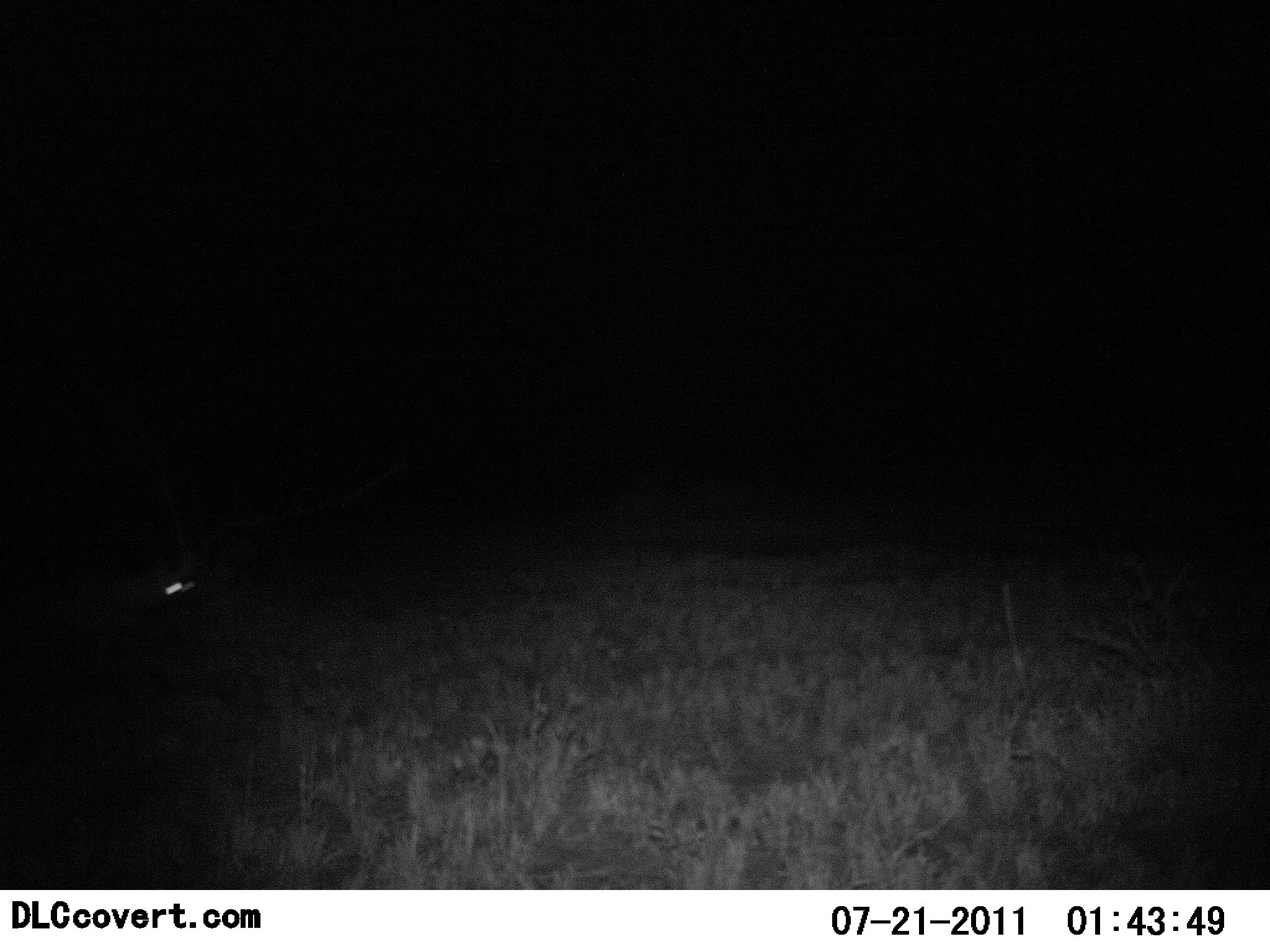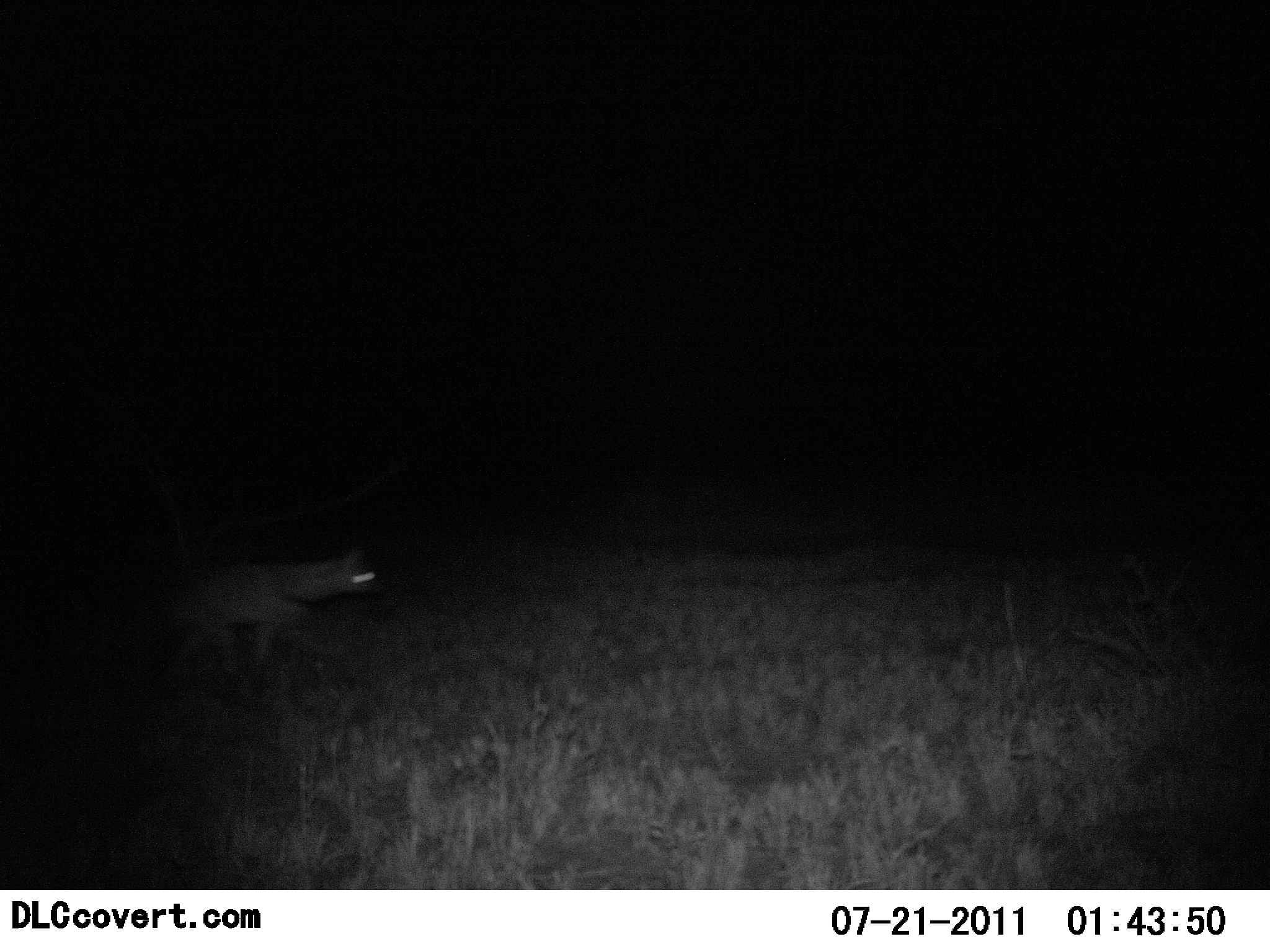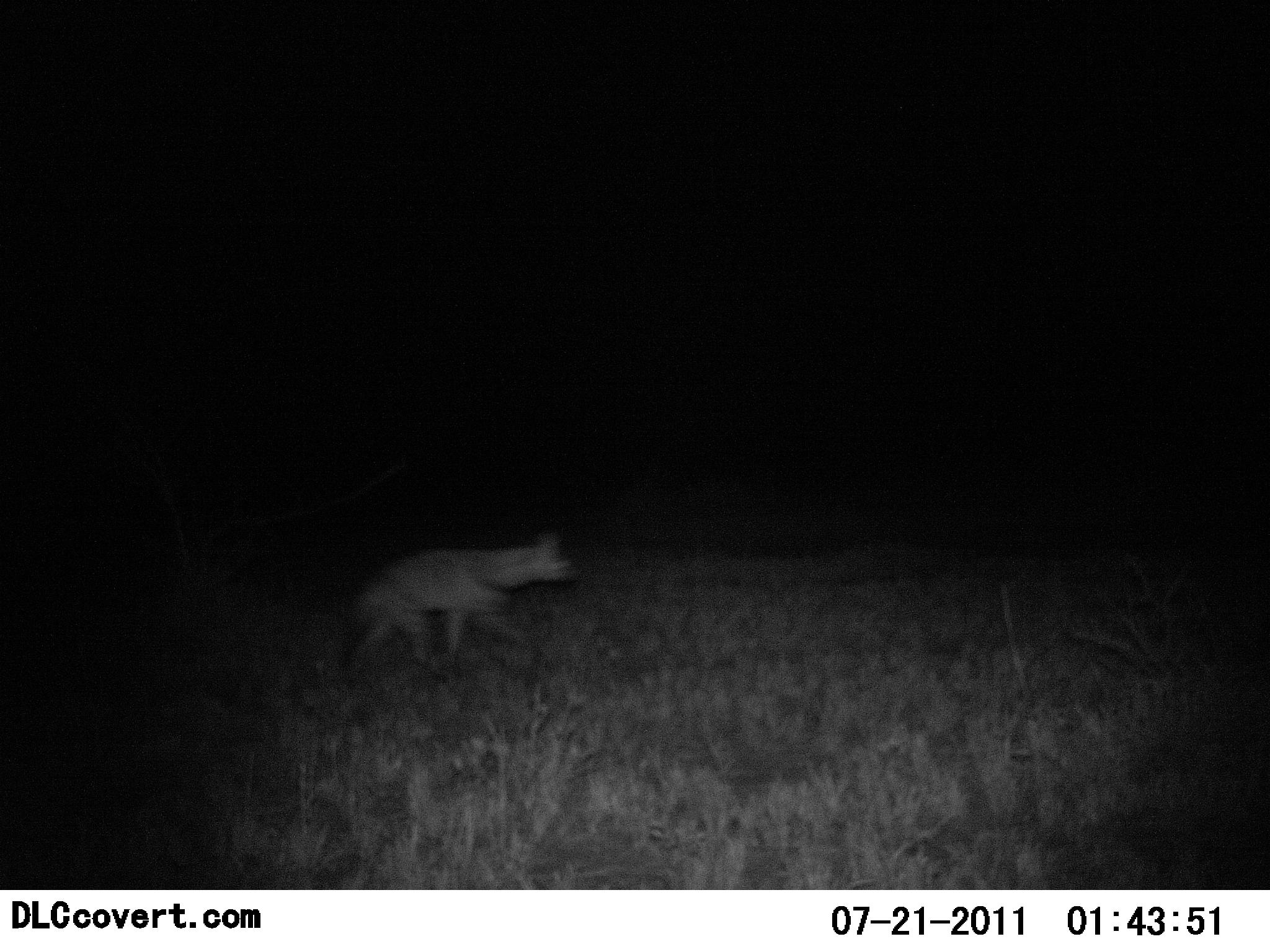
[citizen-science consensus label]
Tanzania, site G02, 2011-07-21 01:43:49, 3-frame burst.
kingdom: Animalia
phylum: Chordata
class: Mammalia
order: Carnivora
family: Hyaenidae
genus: Crocuta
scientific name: Crocuta crocuta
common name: spotted hyena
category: hyenaspotted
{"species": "hyenaspotted (spotted hyena) (Crocuta crocuta)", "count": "1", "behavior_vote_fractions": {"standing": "0%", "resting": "0%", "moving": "100%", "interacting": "0%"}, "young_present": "0%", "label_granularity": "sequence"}